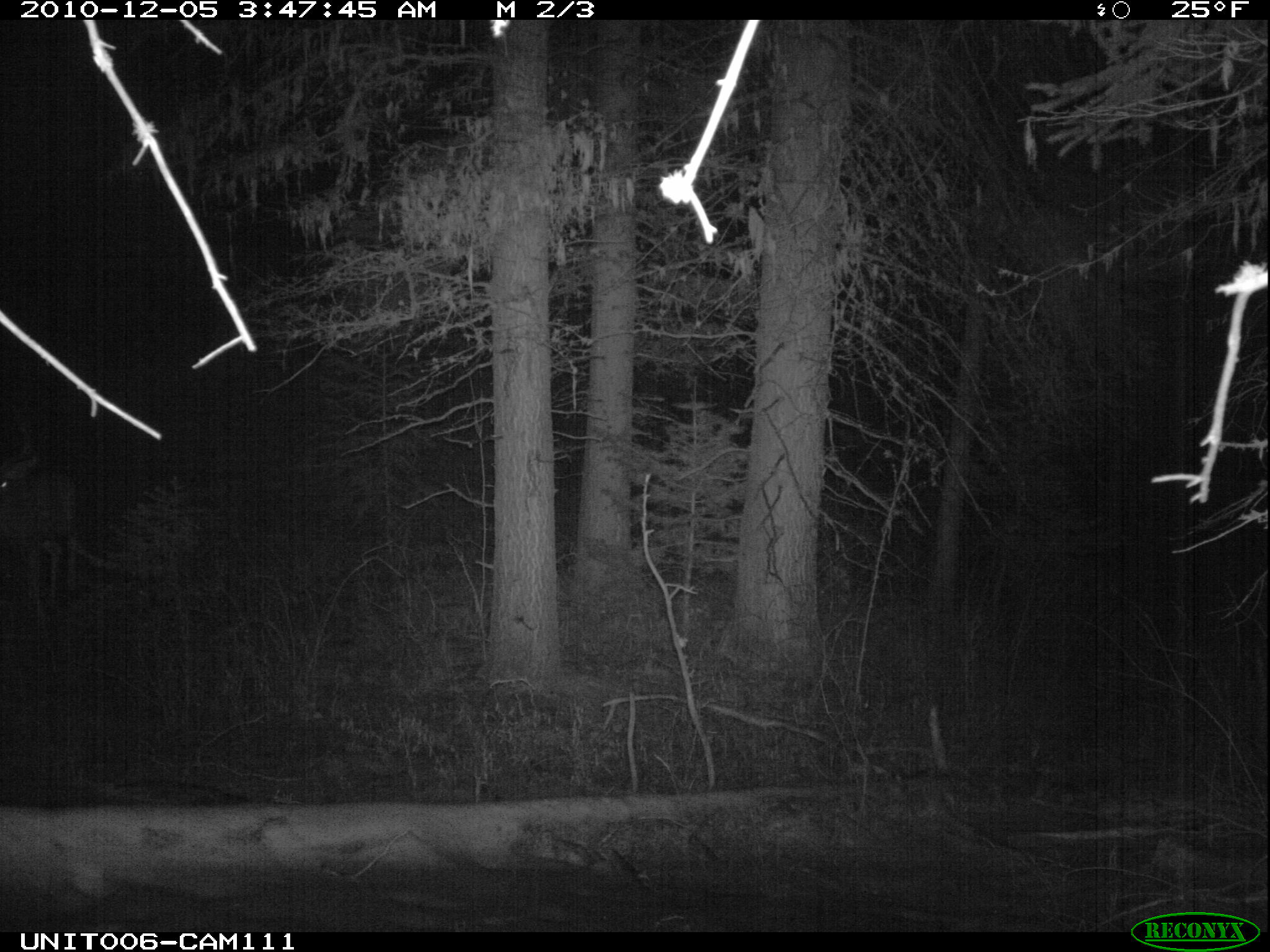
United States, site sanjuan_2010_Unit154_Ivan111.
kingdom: Animalia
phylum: Chordata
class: Mammalia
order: Artiodactyla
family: Cervidae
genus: Odocoileus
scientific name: Odocoileus hemionus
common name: mule deer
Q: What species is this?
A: Odocoileus hemionus (mule deer).